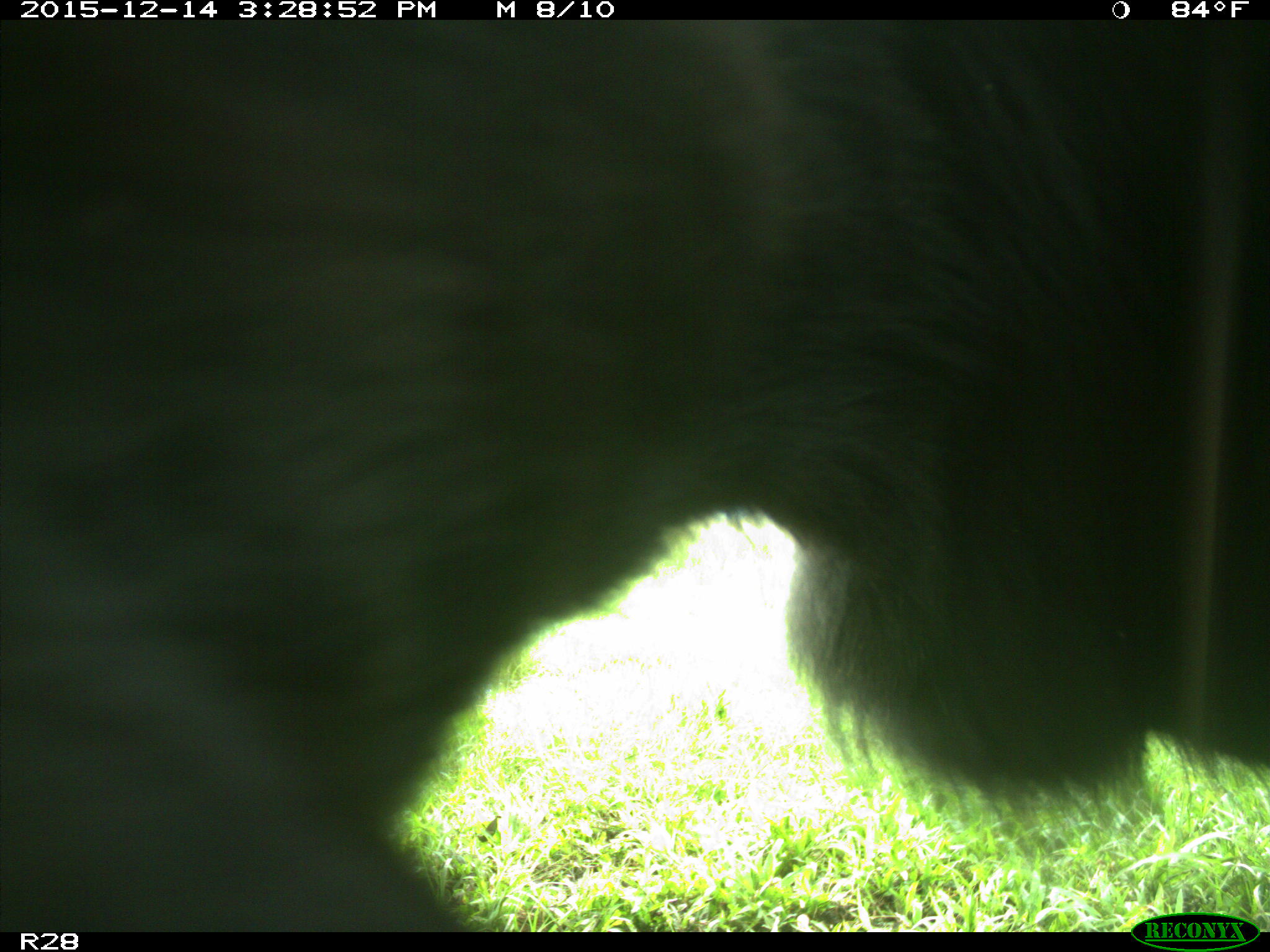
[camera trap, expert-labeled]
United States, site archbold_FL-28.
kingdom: Animalia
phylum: Chordata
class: Mammalia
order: Artiodactyla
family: Bovidae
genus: Bos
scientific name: Bos taurus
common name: domestic cow